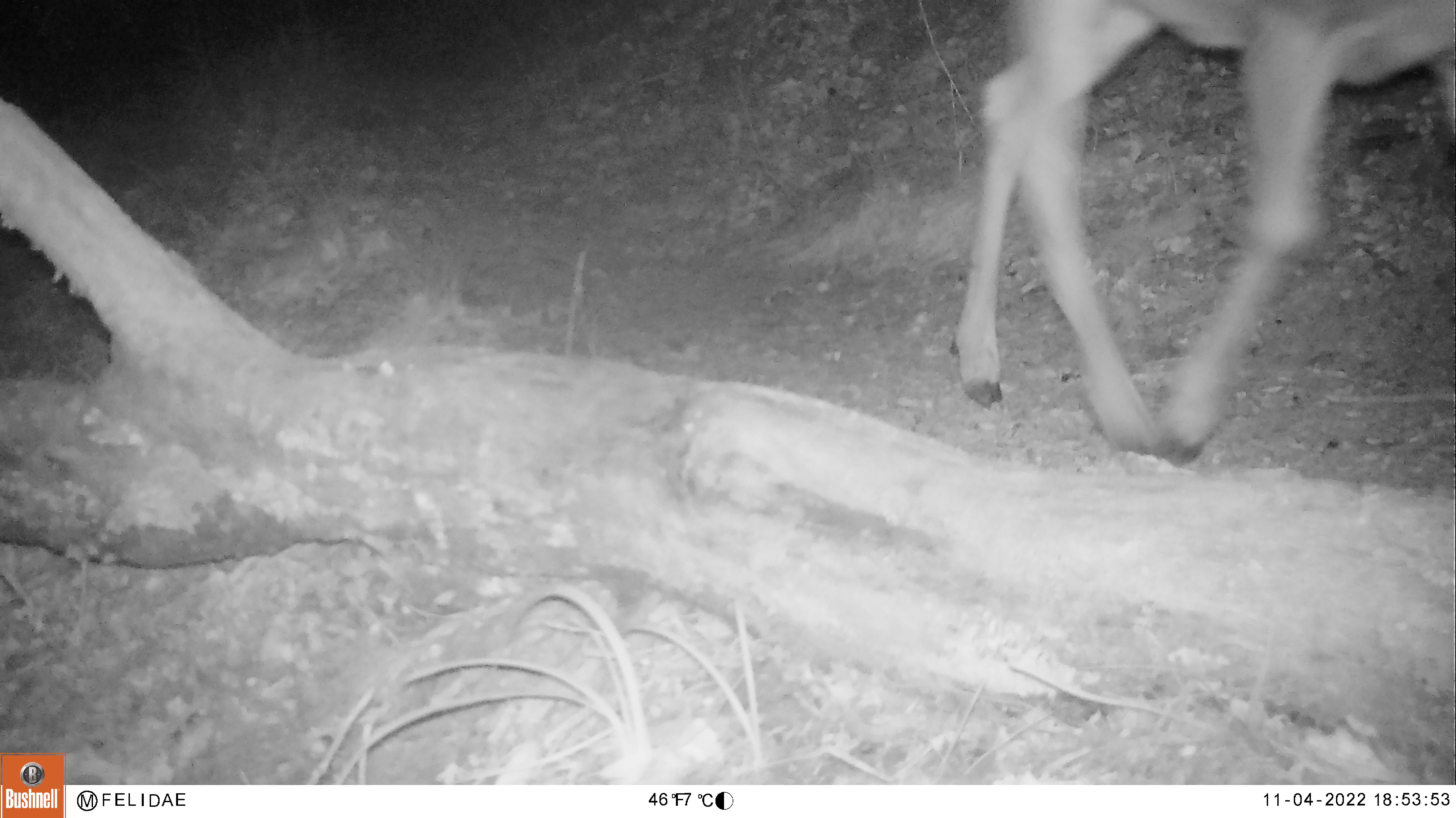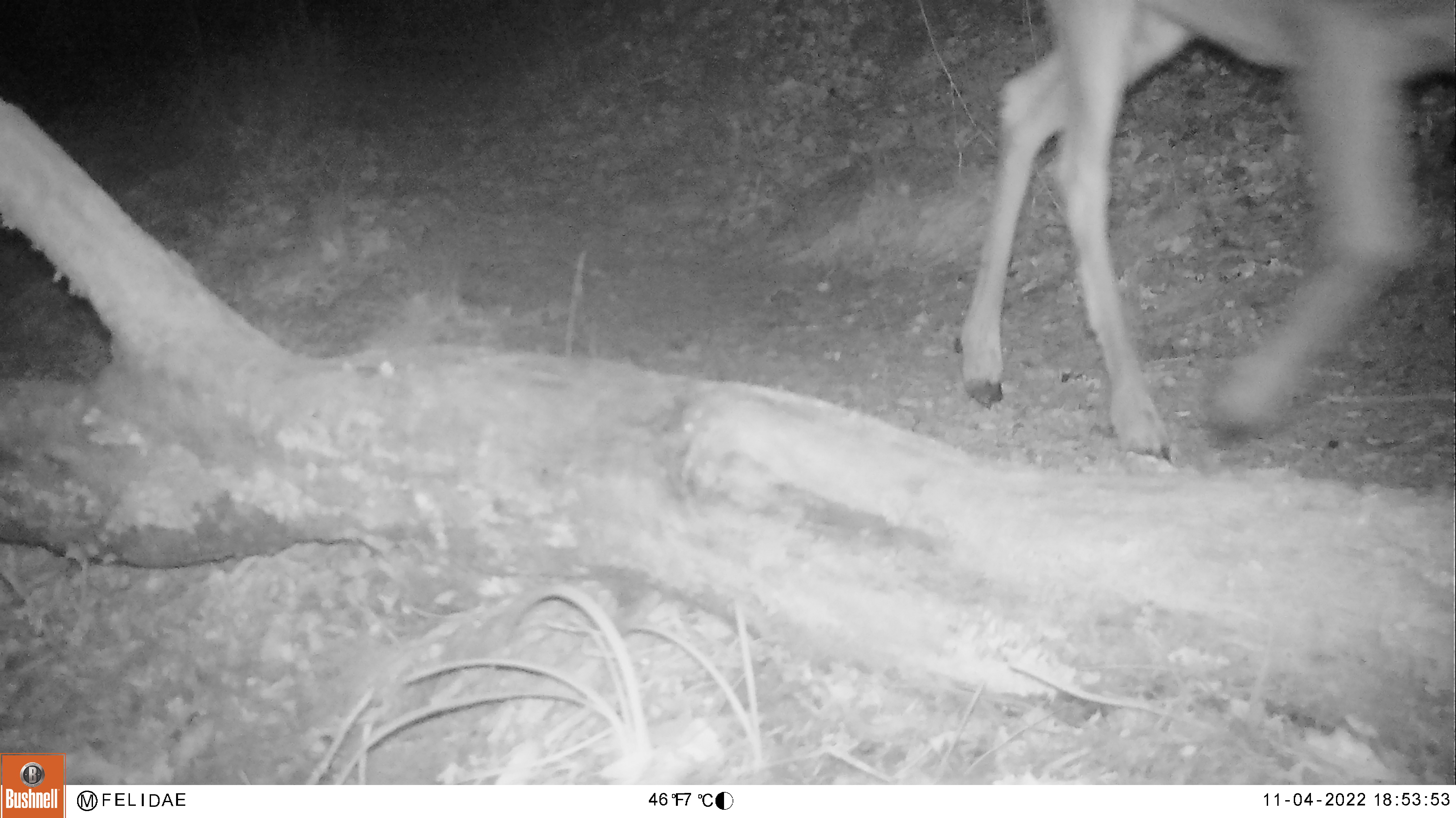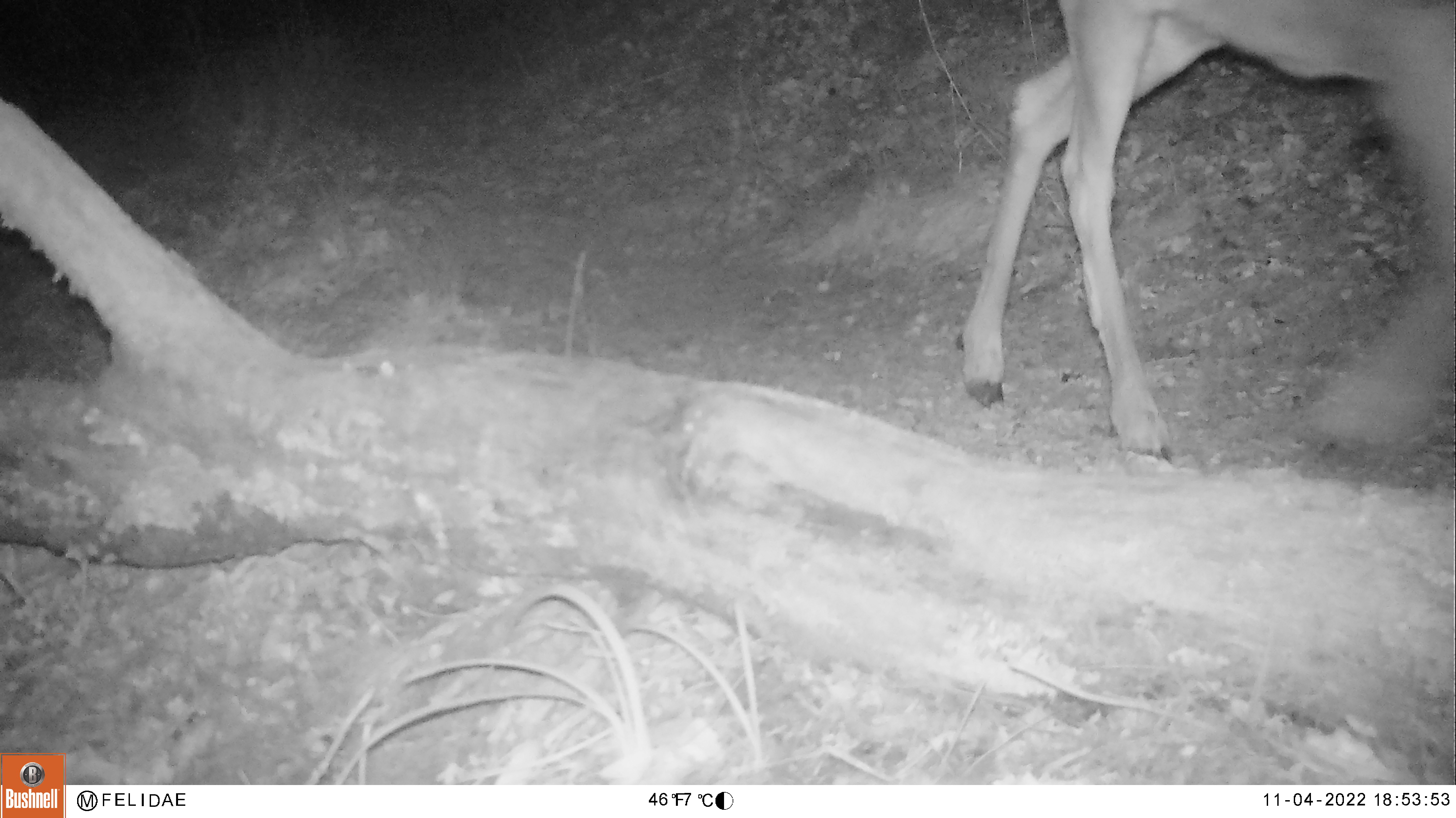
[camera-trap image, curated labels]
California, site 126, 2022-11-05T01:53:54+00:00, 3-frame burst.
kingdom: Animalia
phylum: Chordata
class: Mammalia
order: Artiodactyla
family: Cervidae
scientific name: Cervidae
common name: elk or deer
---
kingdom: Animalia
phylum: Chordata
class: Mammalia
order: Artiodactyla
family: Cervidae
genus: Odocoileus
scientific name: Odocoileus hemionus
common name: mule deer